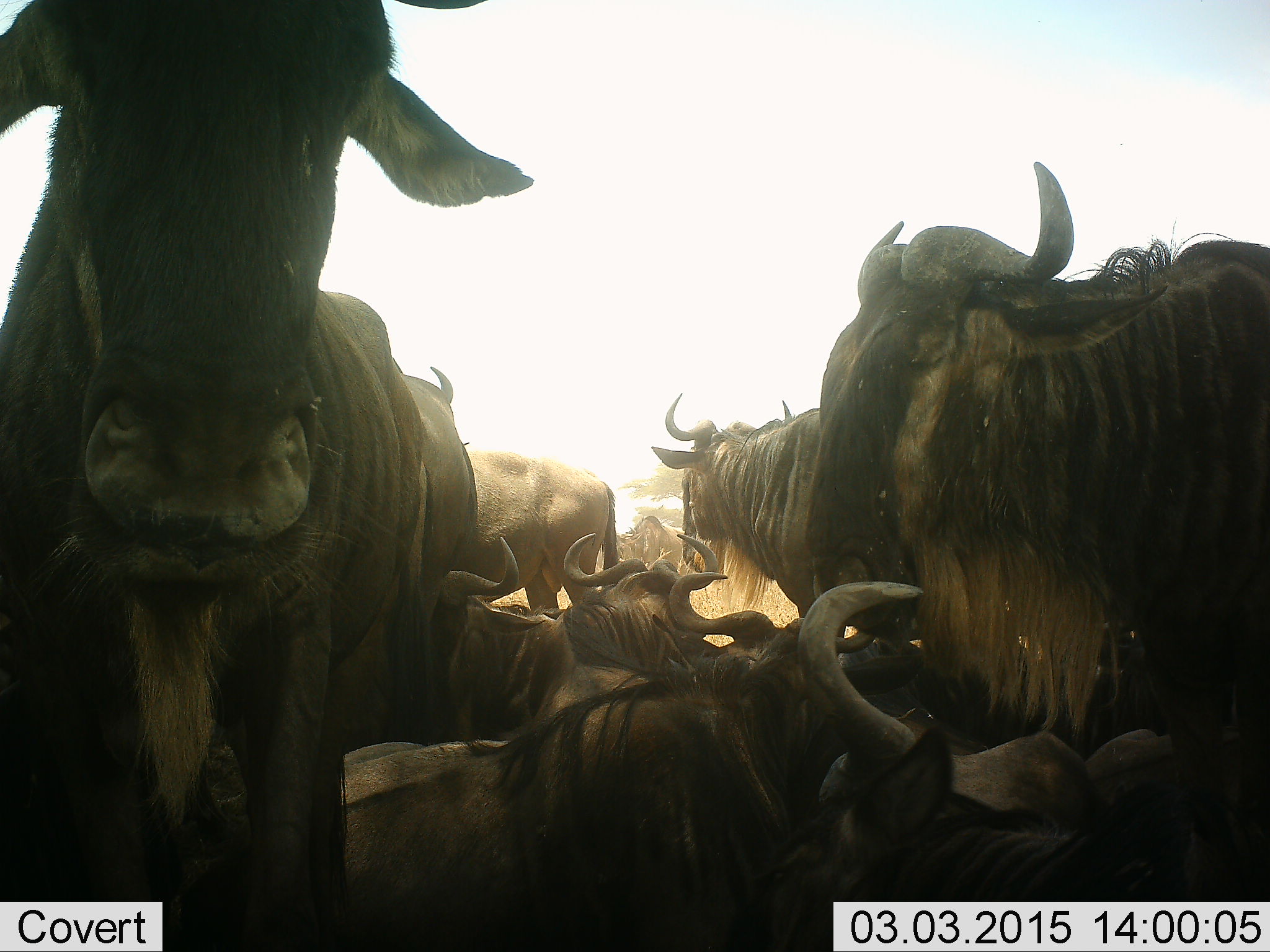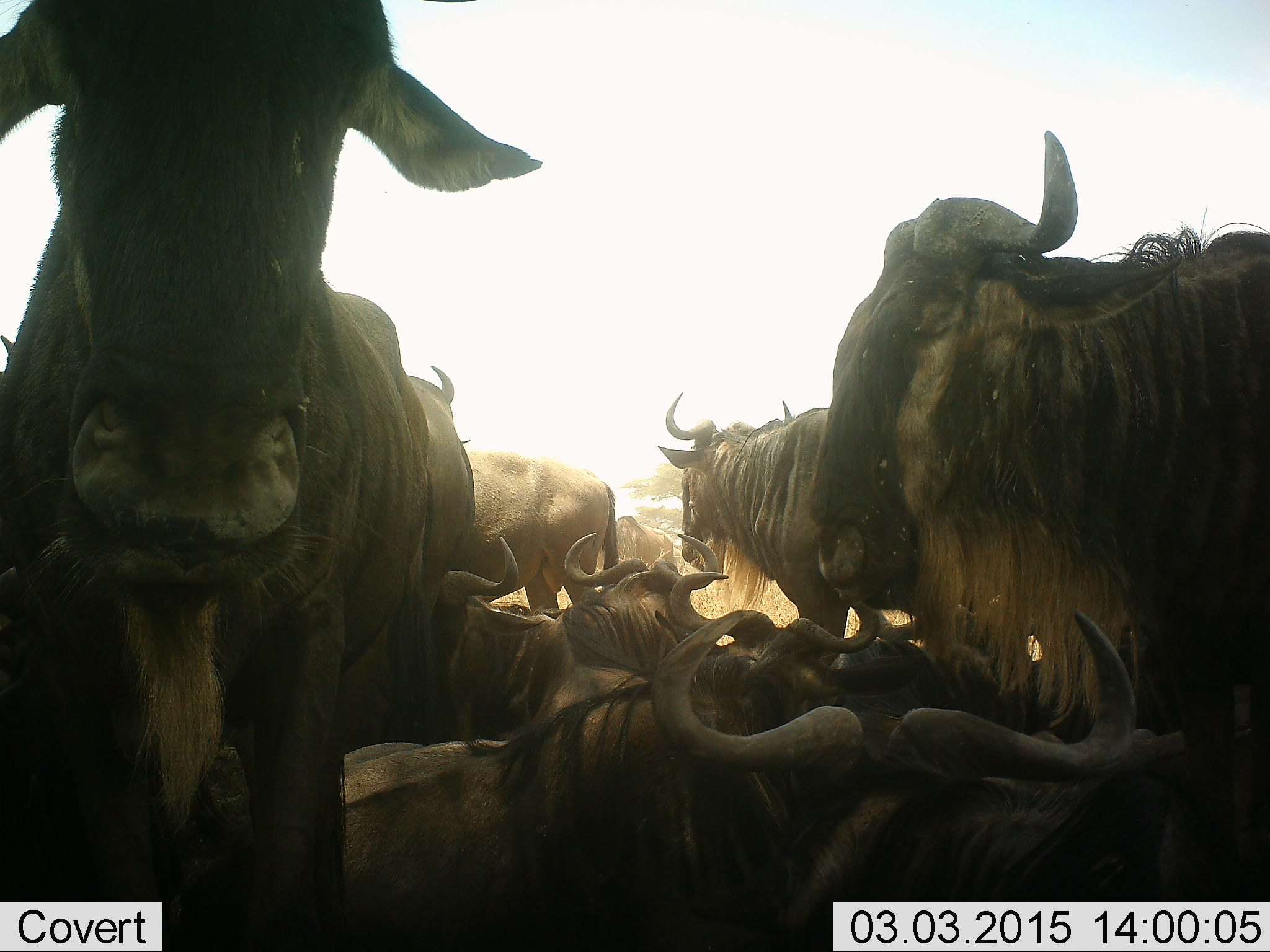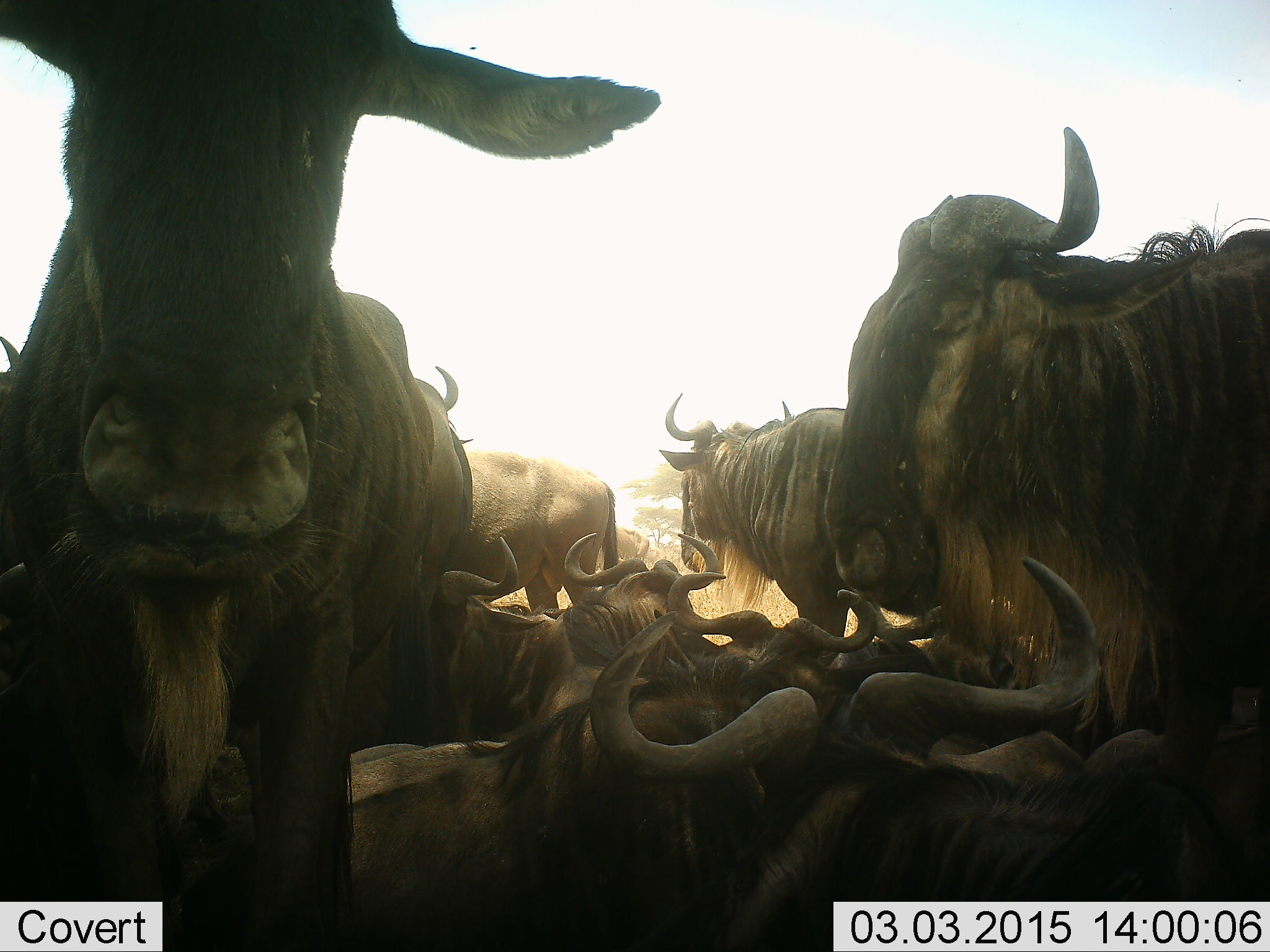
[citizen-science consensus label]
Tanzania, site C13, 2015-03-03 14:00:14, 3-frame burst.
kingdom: Animalia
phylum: Chordata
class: Mammalia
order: Artiodactyla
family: Bovidae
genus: Connochaetes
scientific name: Connochaetes taurinus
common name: blue wildebeest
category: wildebeest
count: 9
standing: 70%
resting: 90%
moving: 0%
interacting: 30%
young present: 0%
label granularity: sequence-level